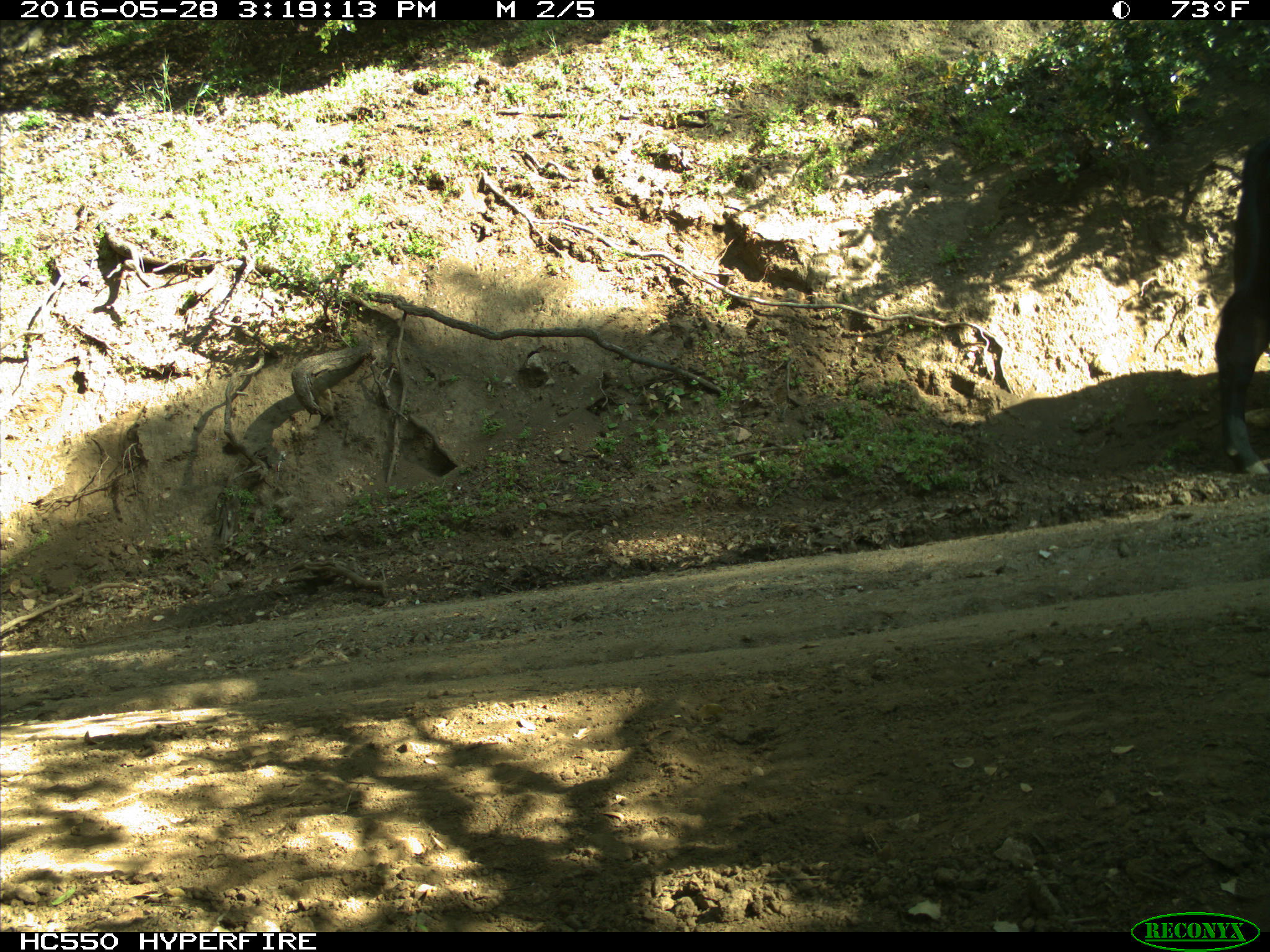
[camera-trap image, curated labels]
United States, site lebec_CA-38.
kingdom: Animalia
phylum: Chordata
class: Mammalia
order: Artiodactyla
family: Bovidae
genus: Bos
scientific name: Bos taurus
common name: domestic cow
Bos taurus (domestic cow).